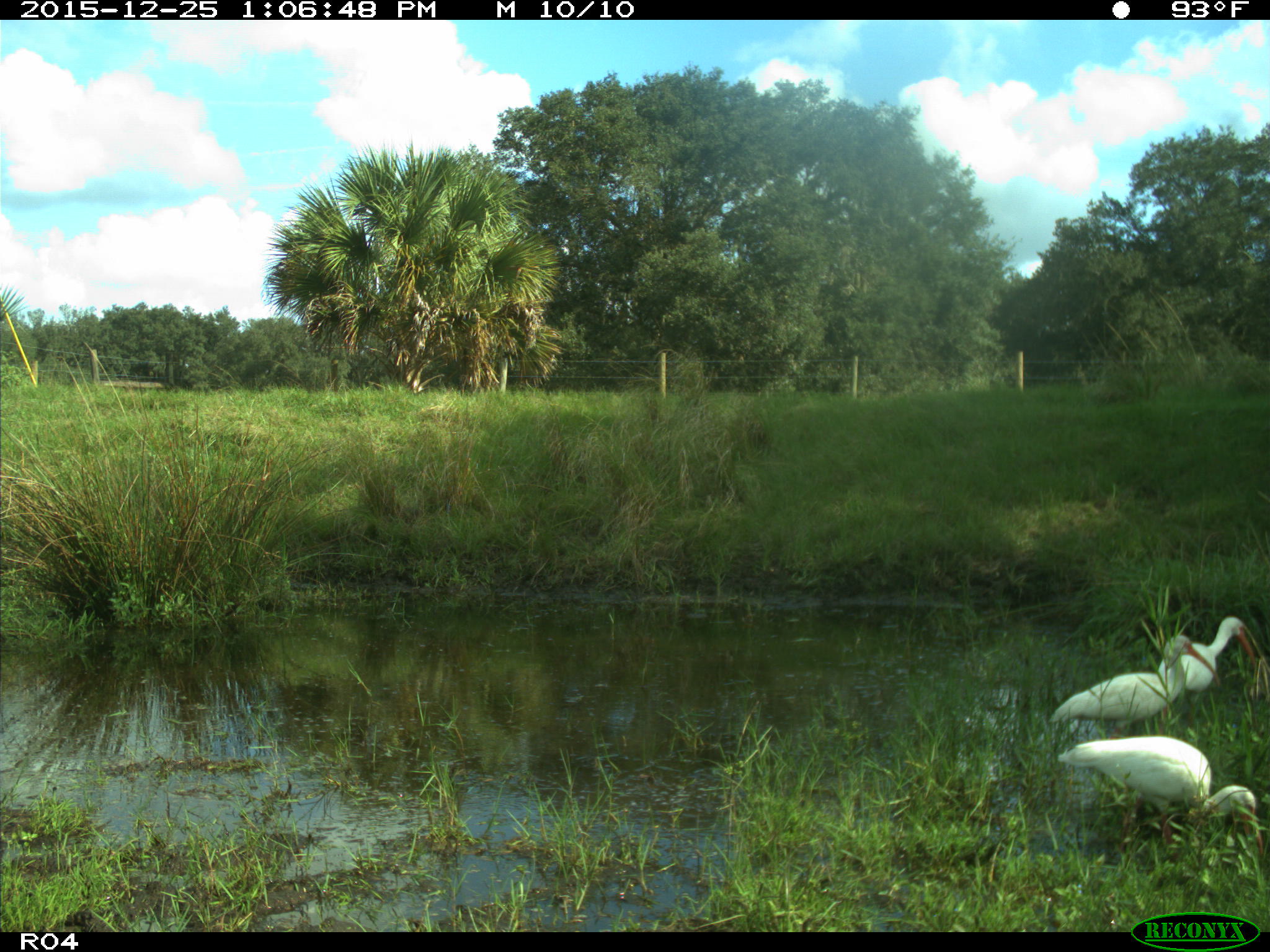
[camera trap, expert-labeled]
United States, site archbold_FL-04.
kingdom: Animalia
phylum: Chordata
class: Aves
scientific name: Aves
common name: birds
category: unidentified bird